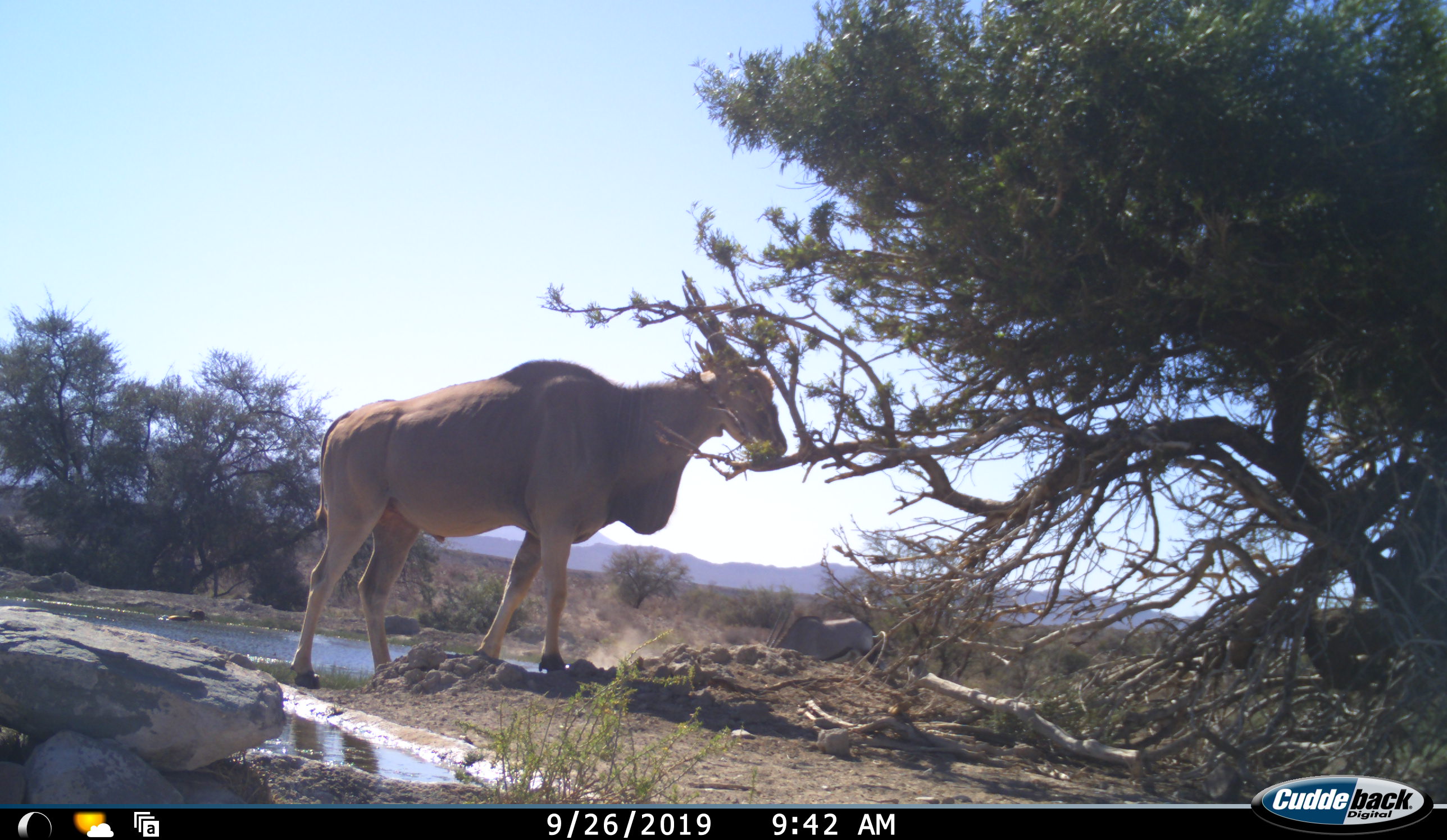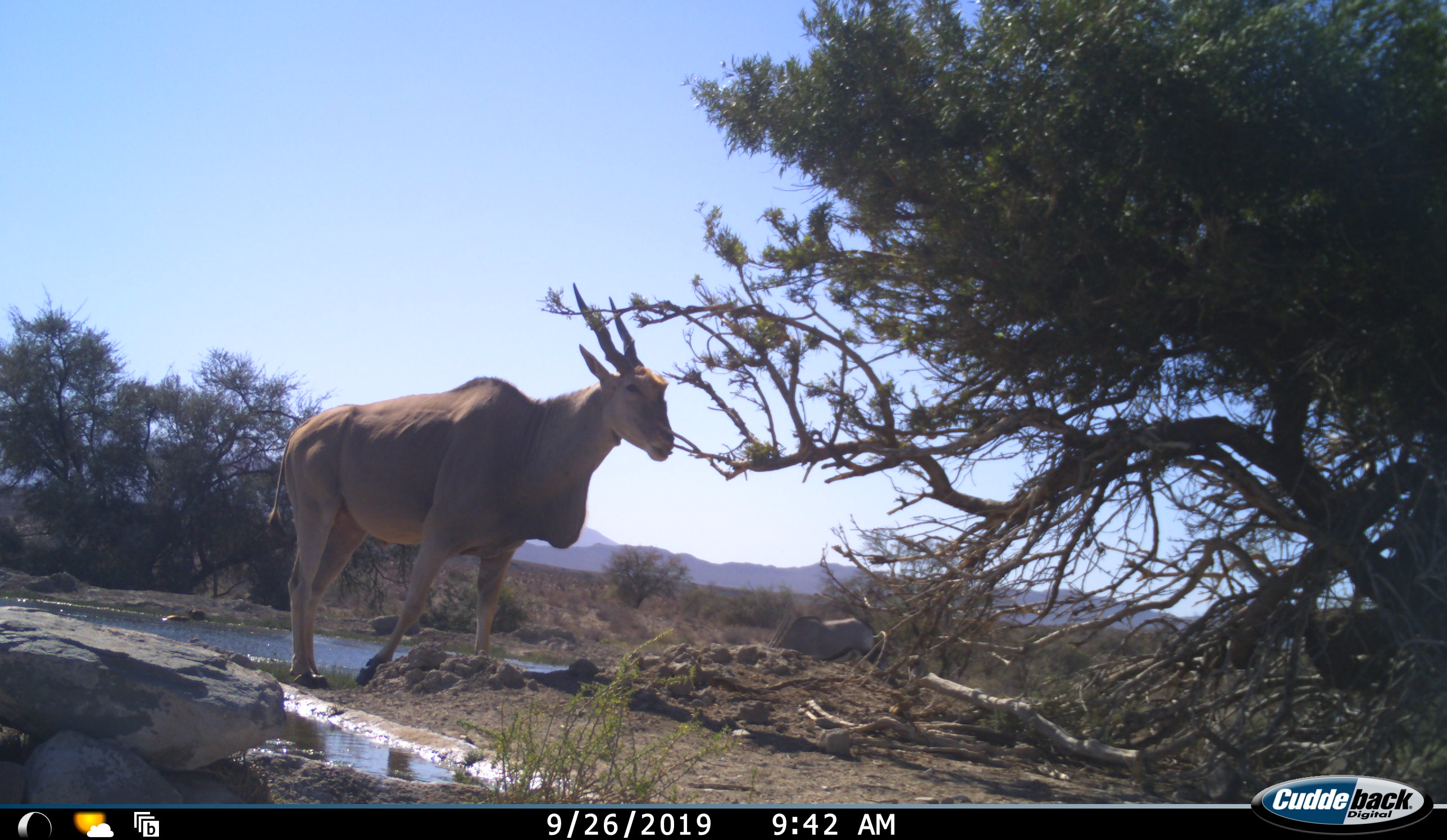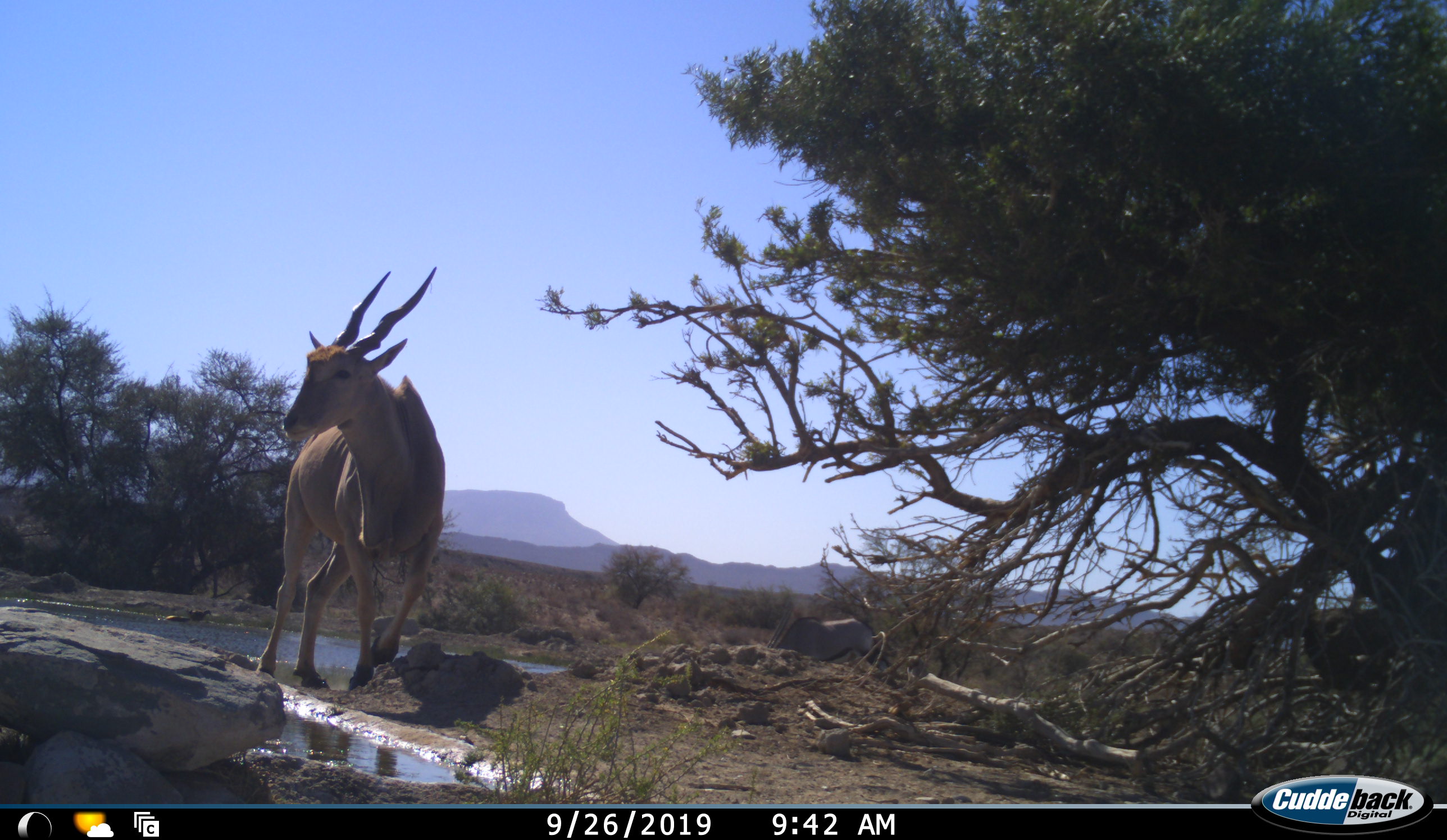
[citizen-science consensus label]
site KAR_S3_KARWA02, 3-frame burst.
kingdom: Animalia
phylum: Chordata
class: Mammalia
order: Artiodactyla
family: Bovidae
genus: Tragelaphus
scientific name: Tragelaphus oryx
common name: eland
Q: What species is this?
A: Eland (Tragelaphus oryx).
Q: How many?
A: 1.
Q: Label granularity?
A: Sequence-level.